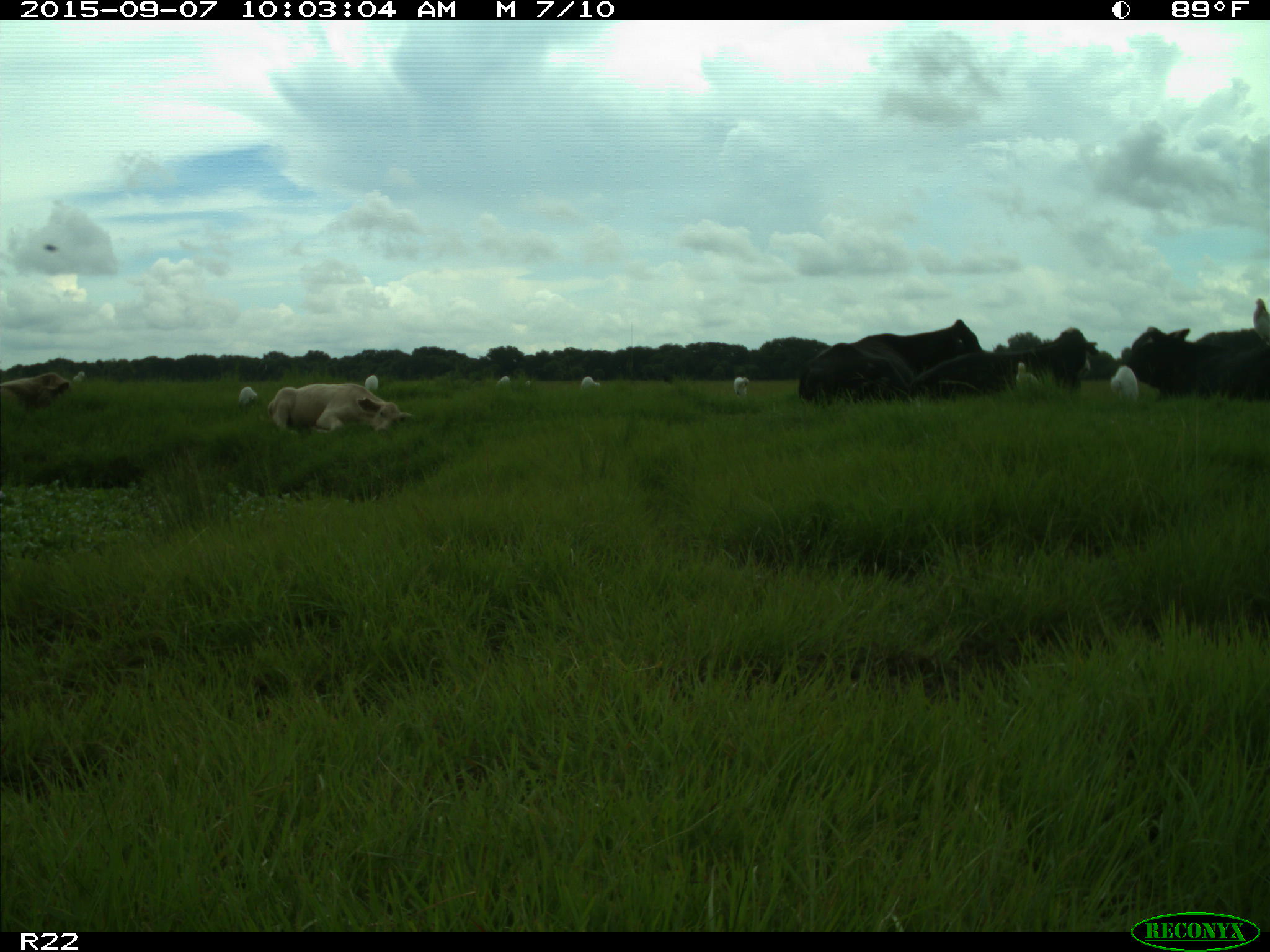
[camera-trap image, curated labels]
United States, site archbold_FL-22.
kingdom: Animalia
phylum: Chordata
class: Mammalia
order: Artiodactyla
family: Bovidae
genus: Bos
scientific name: Bos taurus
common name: domestic cow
Bos taurus (domestic cow).